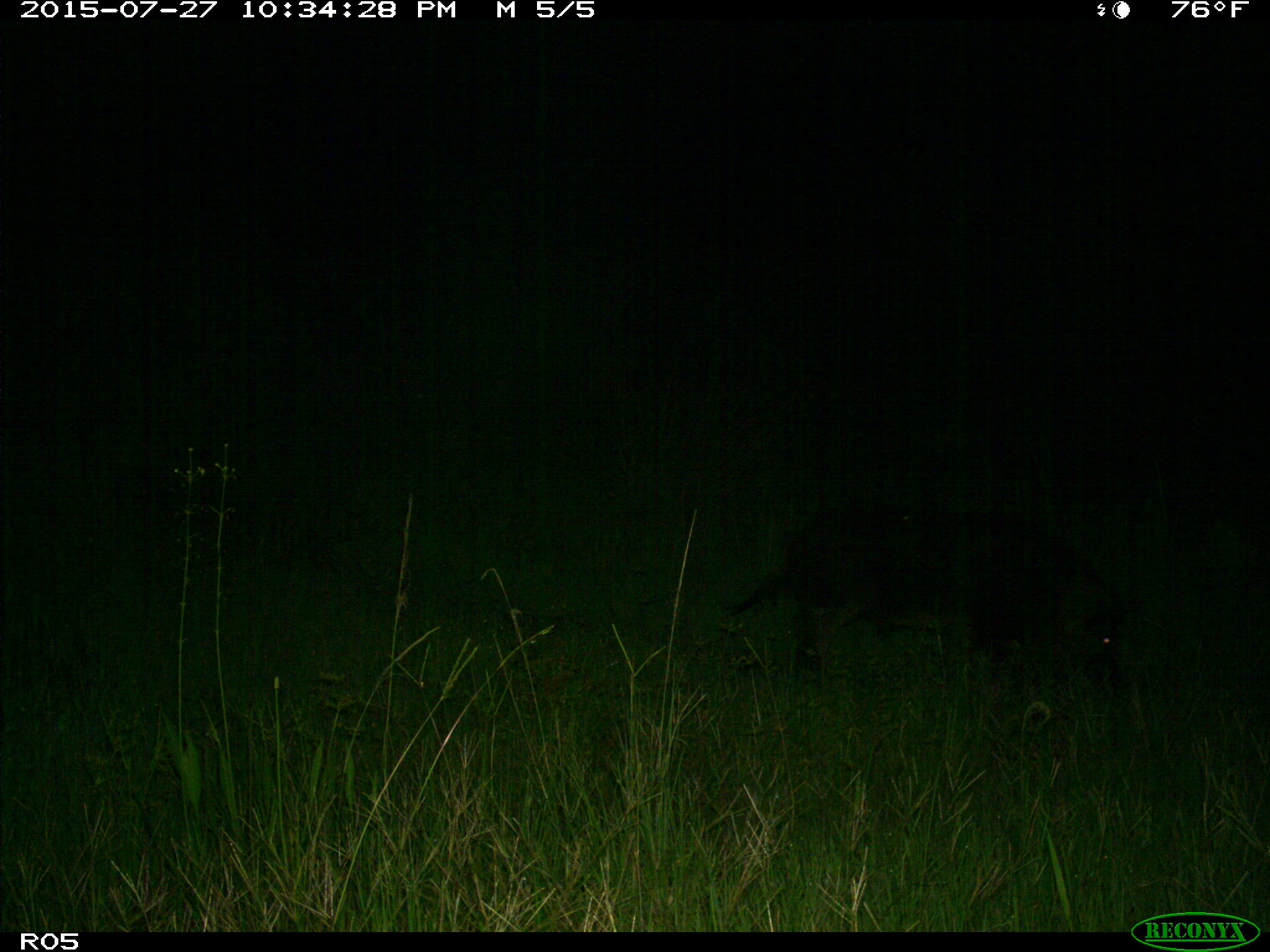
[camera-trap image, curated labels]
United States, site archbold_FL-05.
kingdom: Animalia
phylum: Chordata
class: Mammalia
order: Artiodactyla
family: Suidae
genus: Sus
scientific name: Sus scrofa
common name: wild boar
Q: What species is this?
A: Sus scrofa (wild boar).